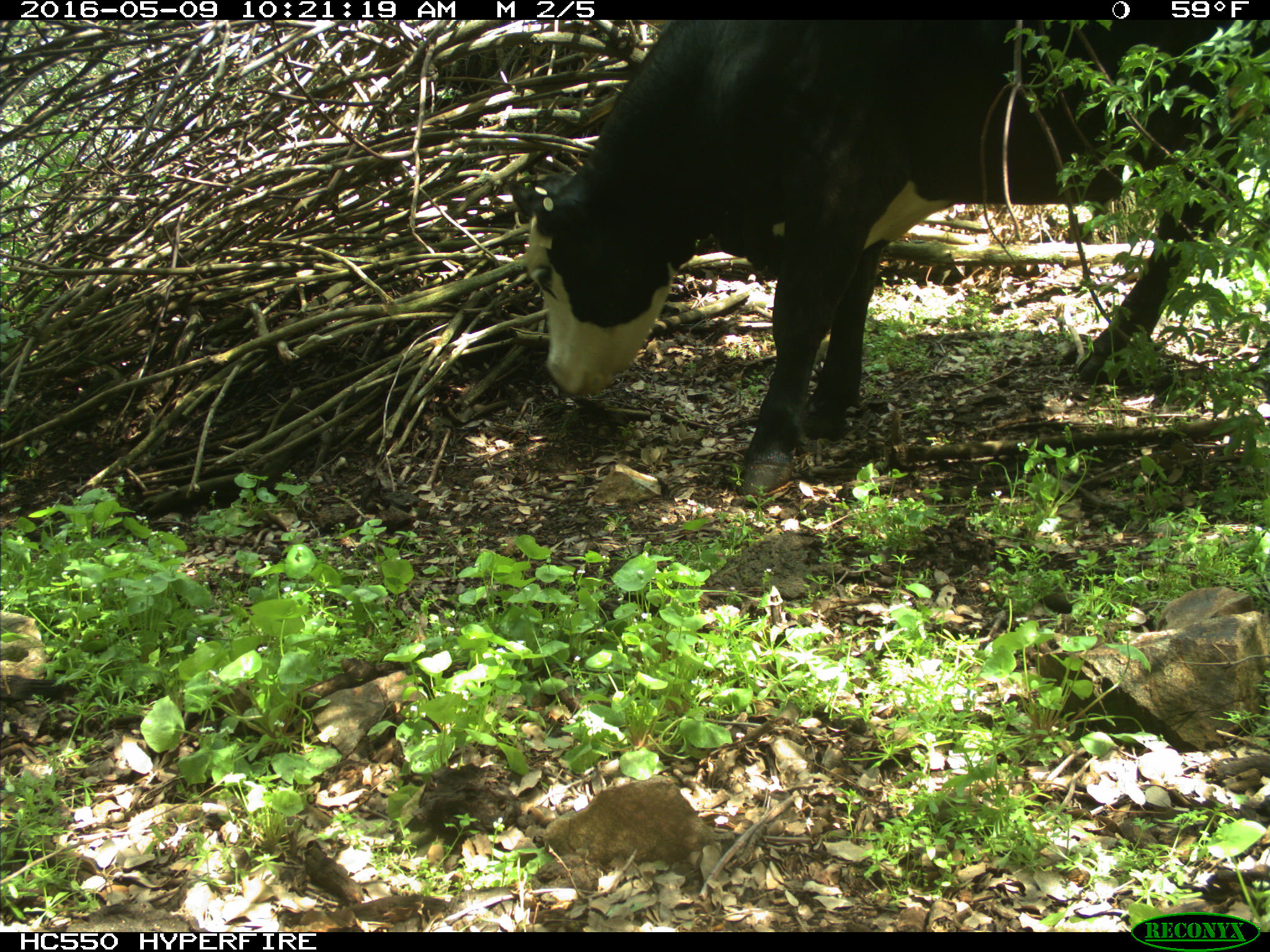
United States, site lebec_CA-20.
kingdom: Animalia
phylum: Chordata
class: Mammalia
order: Artiodactyla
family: Bovidae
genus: Bos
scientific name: Bos taurus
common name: domestic cow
Bos taurus (domestic cow).